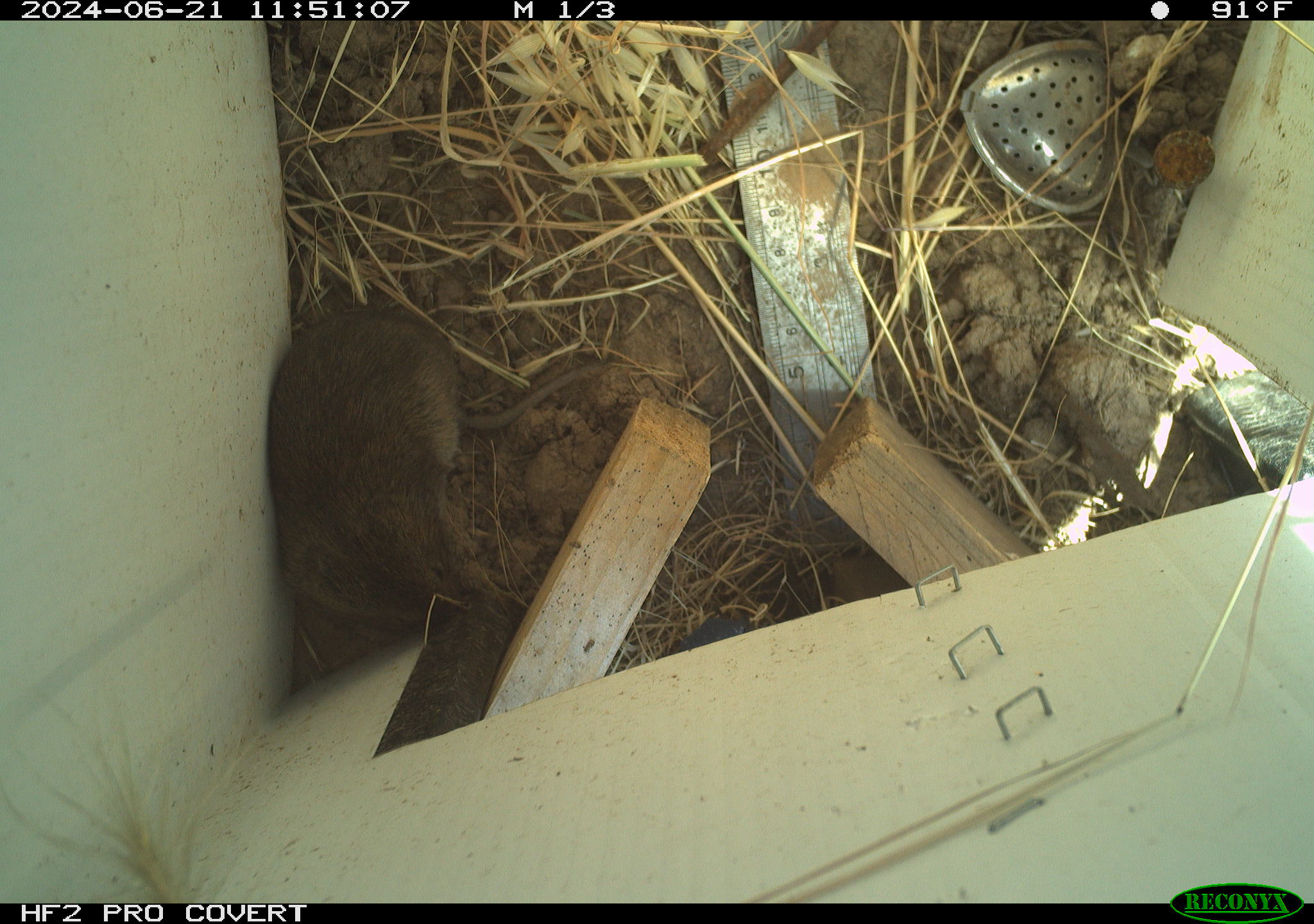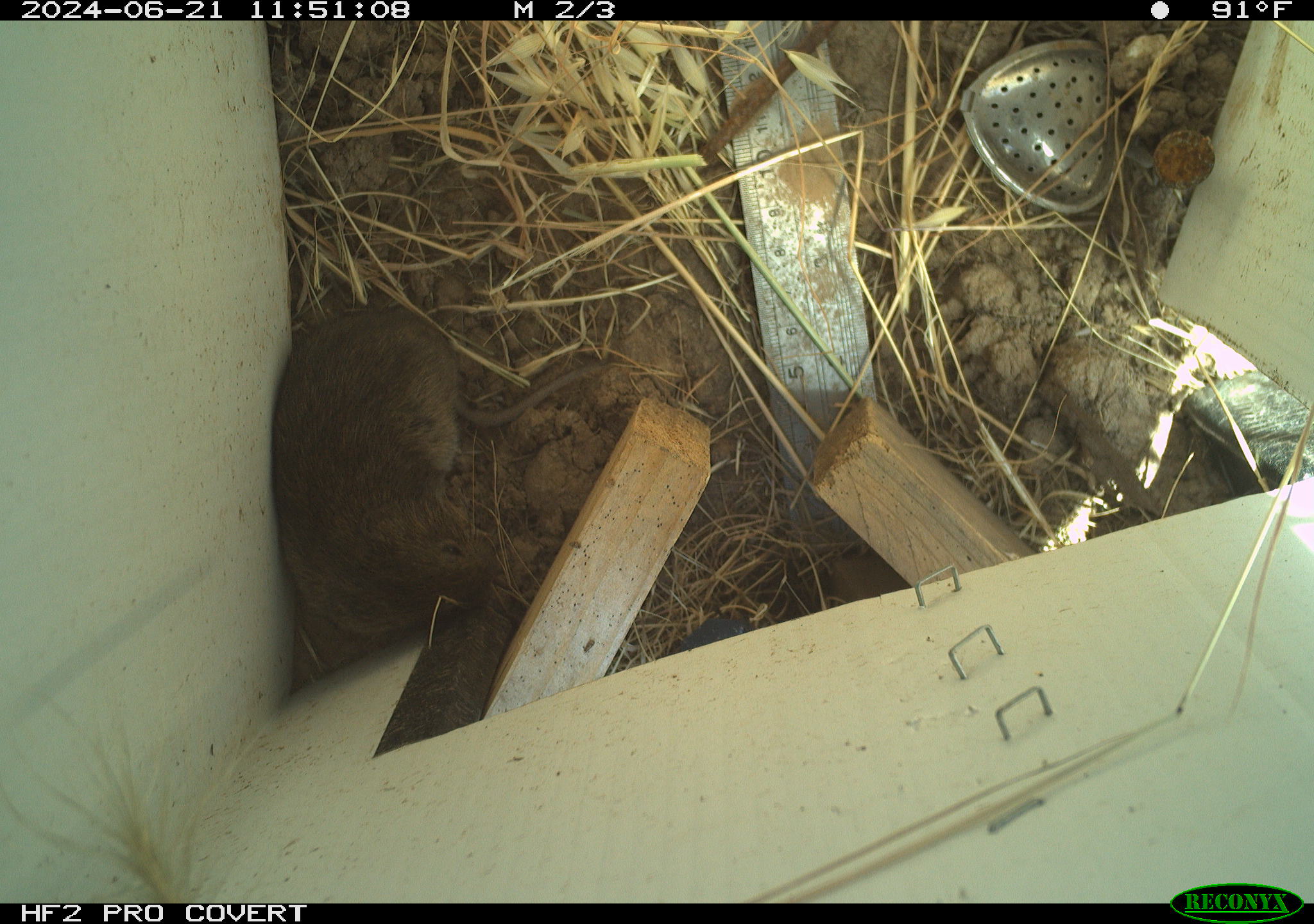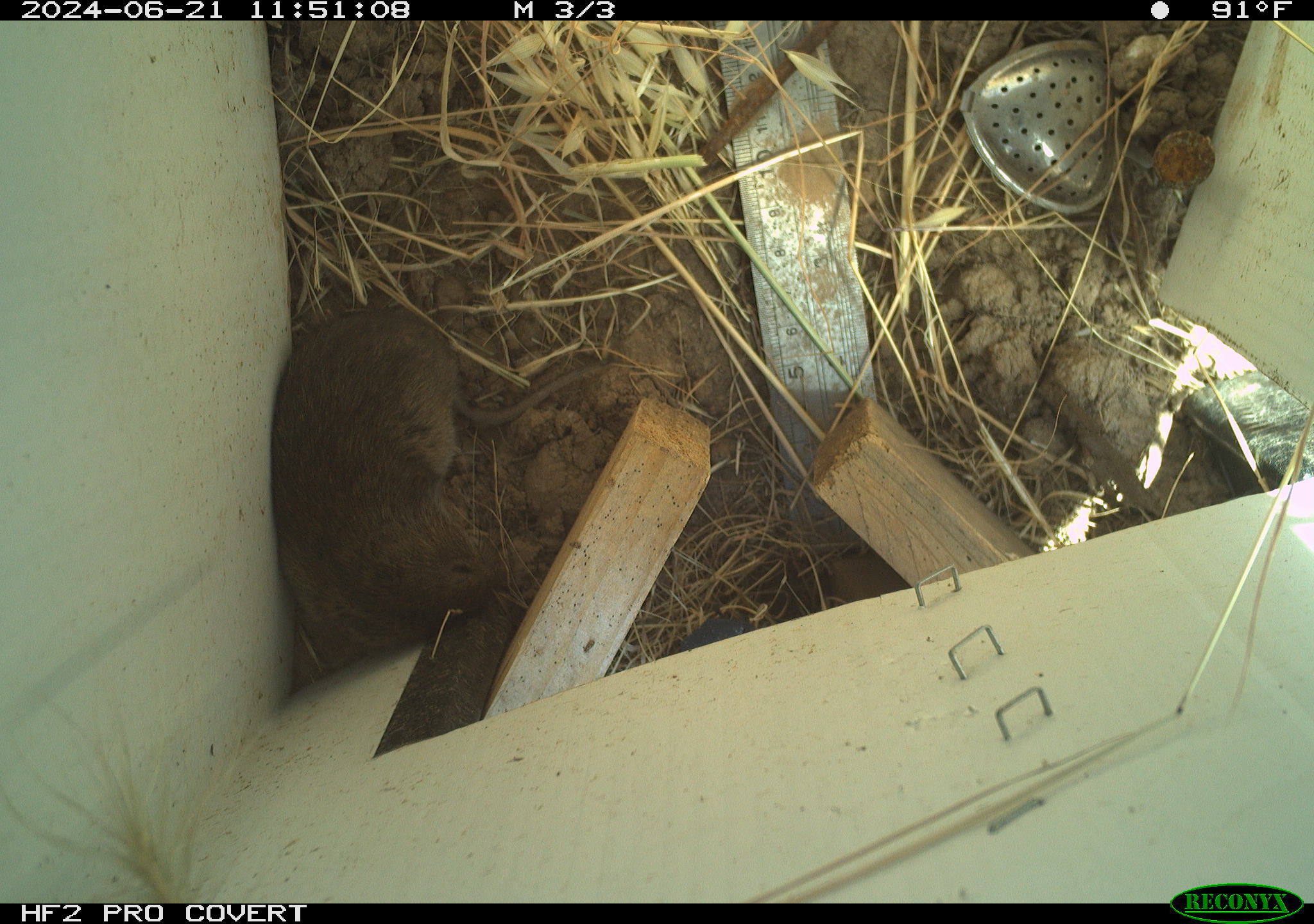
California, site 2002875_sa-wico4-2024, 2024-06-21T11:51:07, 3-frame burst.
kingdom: Animalia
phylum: Chordata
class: Mammalia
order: Rodentia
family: Cricetidae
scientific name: Arvicolinae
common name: voles, lemmings, and muskrats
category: arvicolinae subfamily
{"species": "arvicolinae subfamily (voles, lemmings, and muskrats) (Arvicolinae)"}